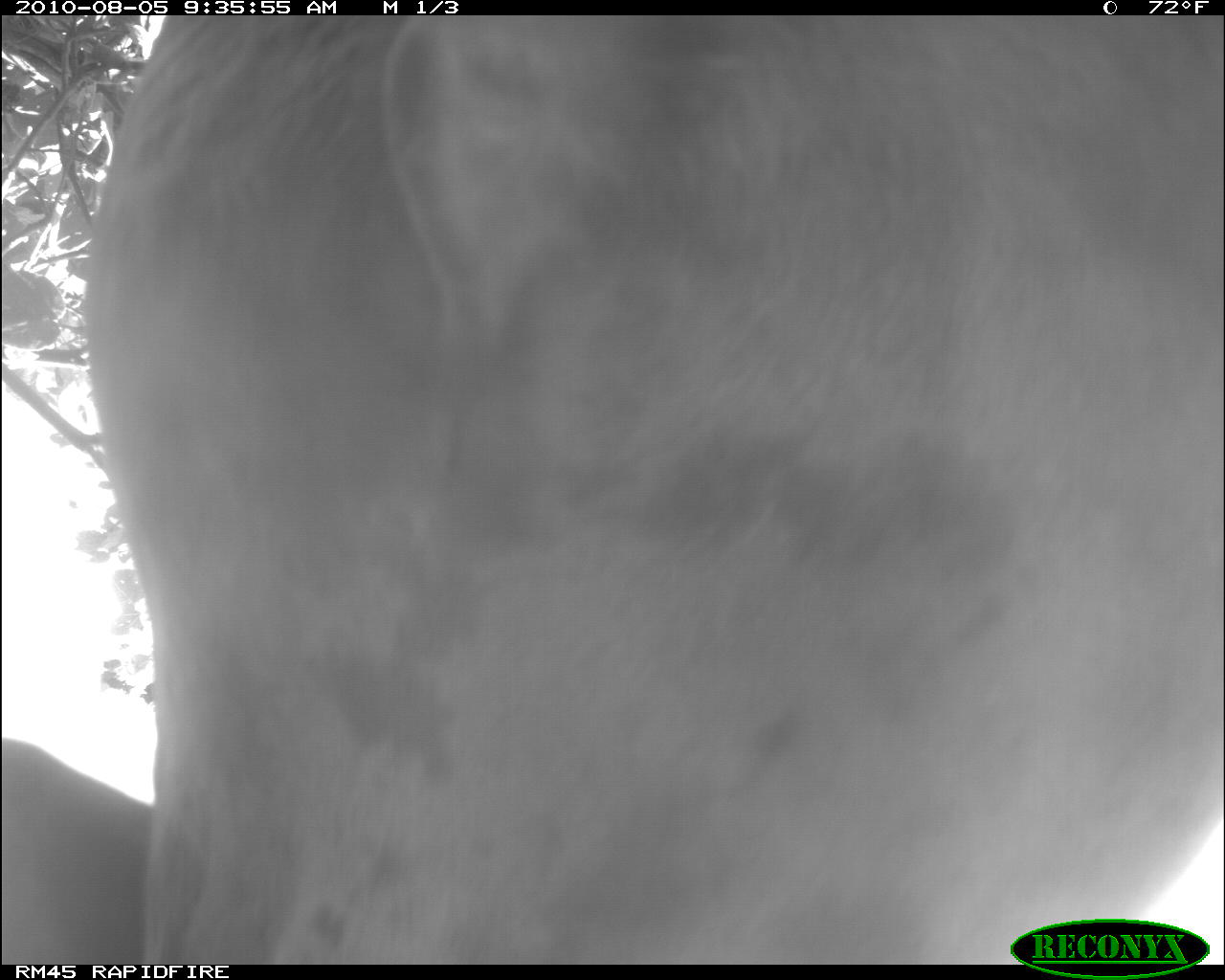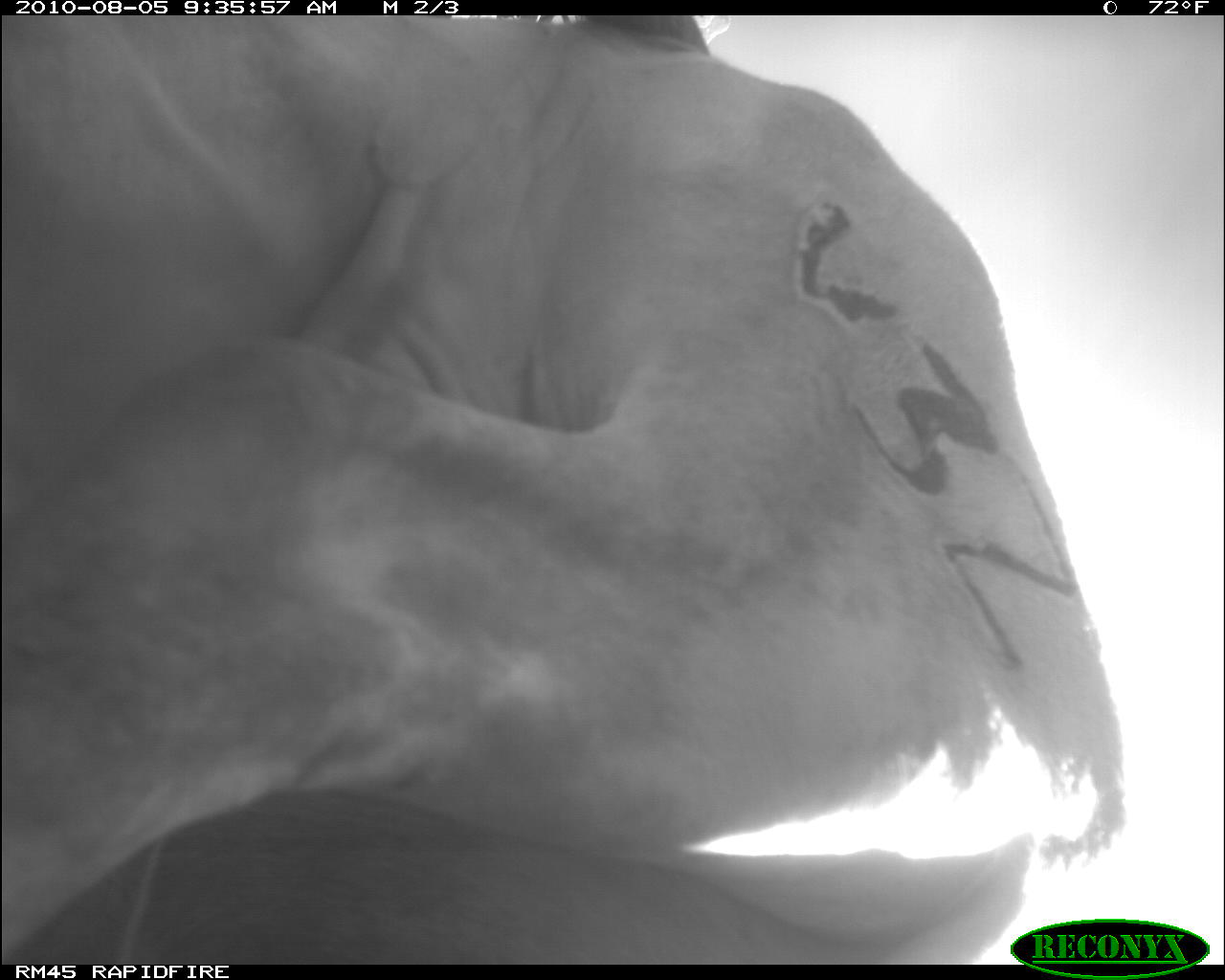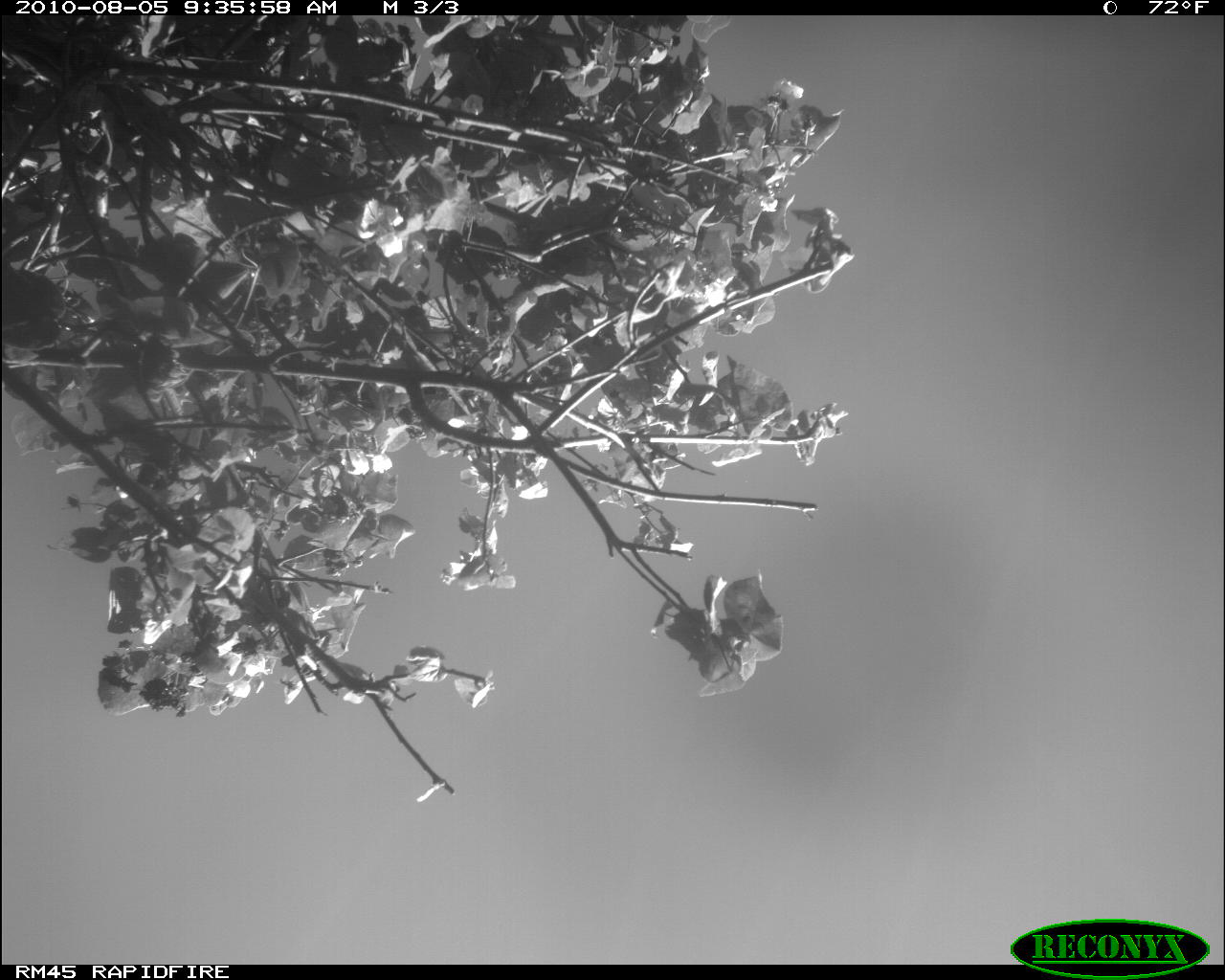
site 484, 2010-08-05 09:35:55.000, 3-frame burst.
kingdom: Animalia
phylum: Chordata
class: Mammalia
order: Artiodactyla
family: Bovidae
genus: Bos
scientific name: Bos taurus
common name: domestic cattle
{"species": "Bos taurus (domestic cattle)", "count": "1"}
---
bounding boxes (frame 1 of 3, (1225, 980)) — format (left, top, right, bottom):
bos taurus: (0, 11, 1225, 956)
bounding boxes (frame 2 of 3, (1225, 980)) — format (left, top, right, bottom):
bos taurus: (0, 16, 1127, 957)